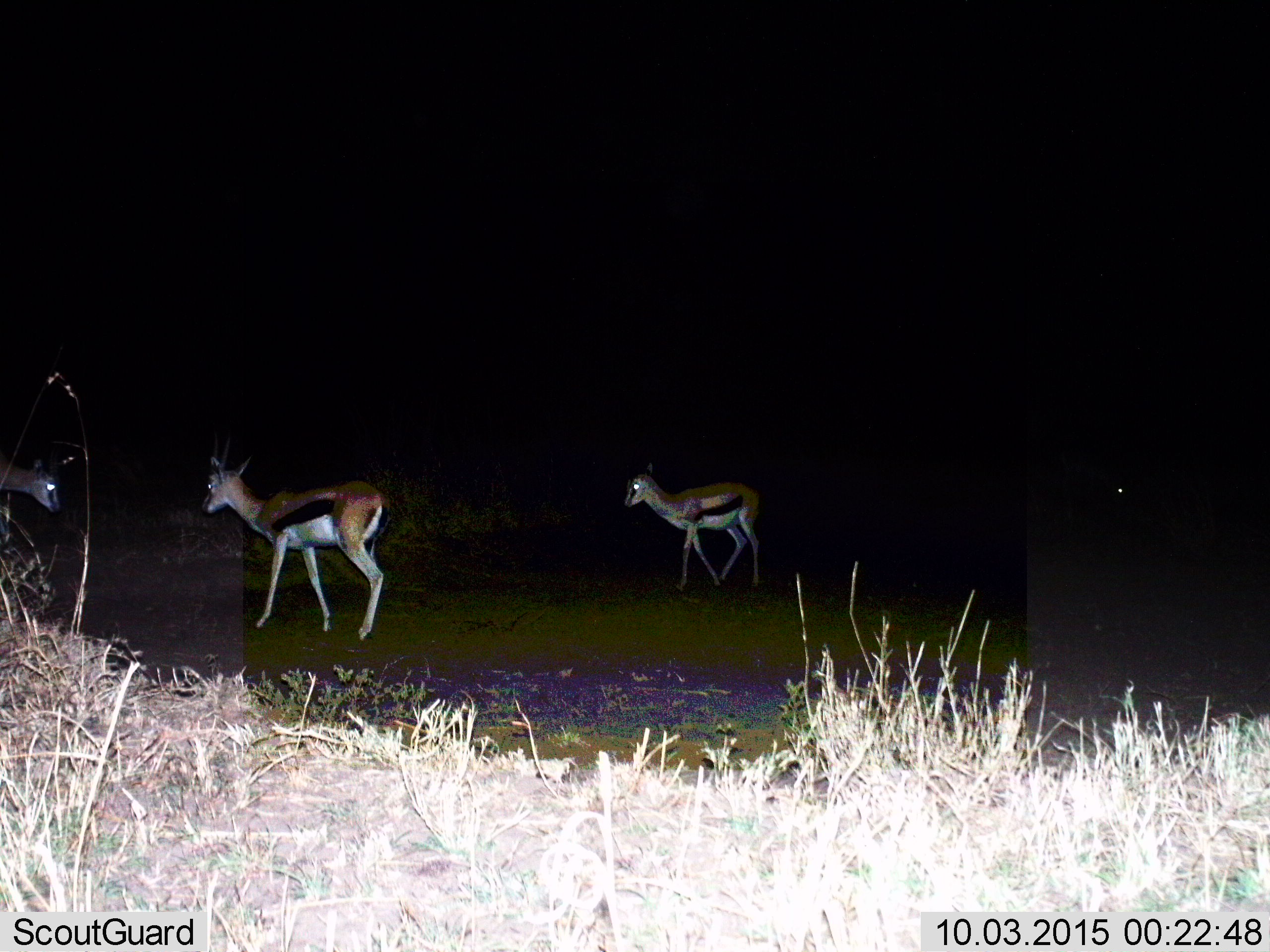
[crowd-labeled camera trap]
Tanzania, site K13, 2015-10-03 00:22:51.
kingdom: Animalia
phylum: Chordata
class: Mammalia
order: Artiodactyla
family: Bovidae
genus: Eudorcas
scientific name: Eudorcas thomsonii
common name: thomson's gazelle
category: gazellethomsons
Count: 4.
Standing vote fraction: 50%.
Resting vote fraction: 0%.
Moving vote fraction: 62%.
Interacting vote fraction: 0%.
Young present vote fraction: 0%.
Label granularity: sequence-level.